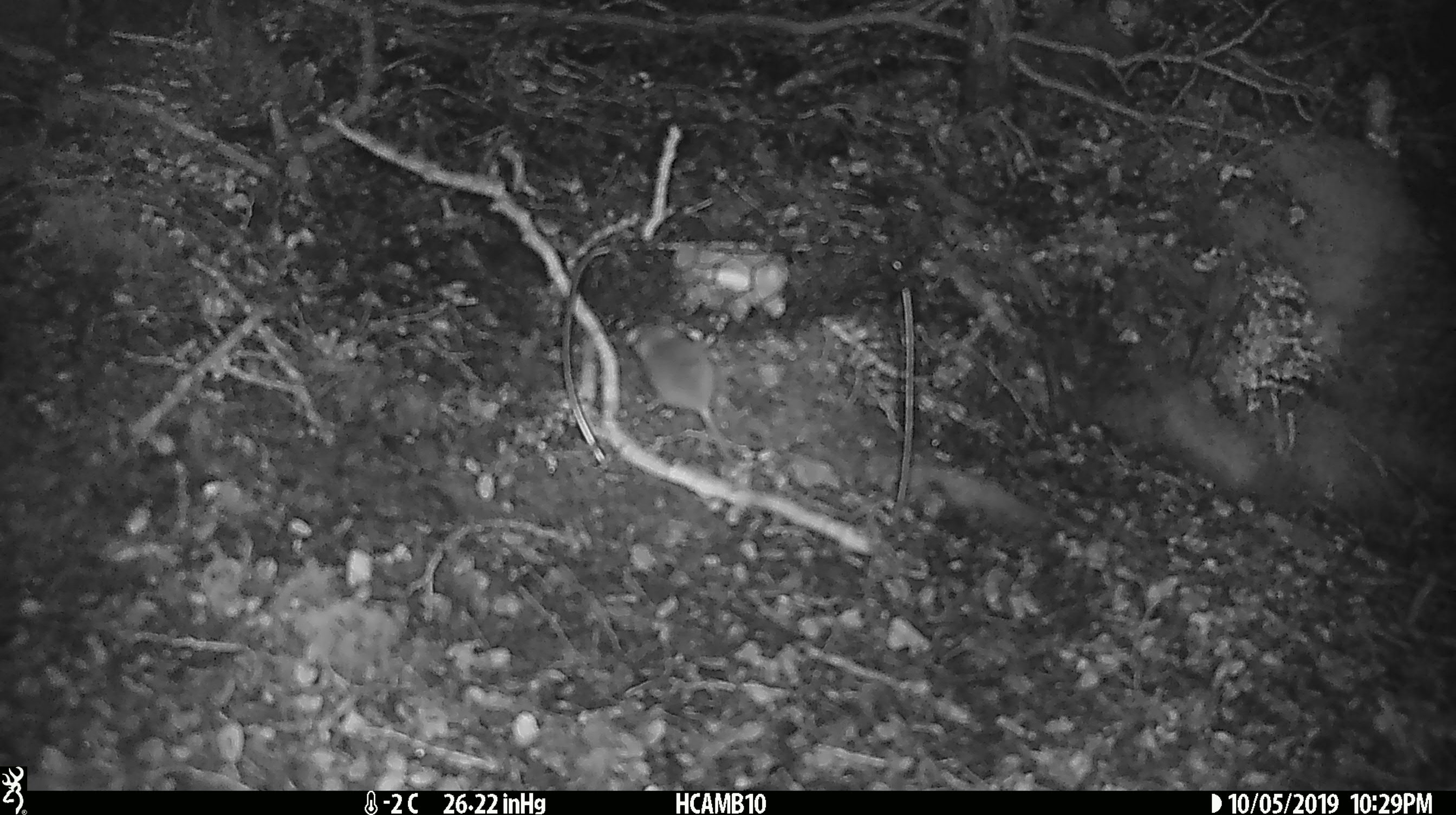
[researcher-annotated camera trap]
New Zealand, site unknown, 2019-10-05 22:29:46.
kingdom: Animalia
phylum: Chordata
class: Mammalia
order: Rodentia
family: Muridae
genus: Mus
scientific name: Mus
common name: mouse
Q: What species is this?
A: Mouse (Mus).